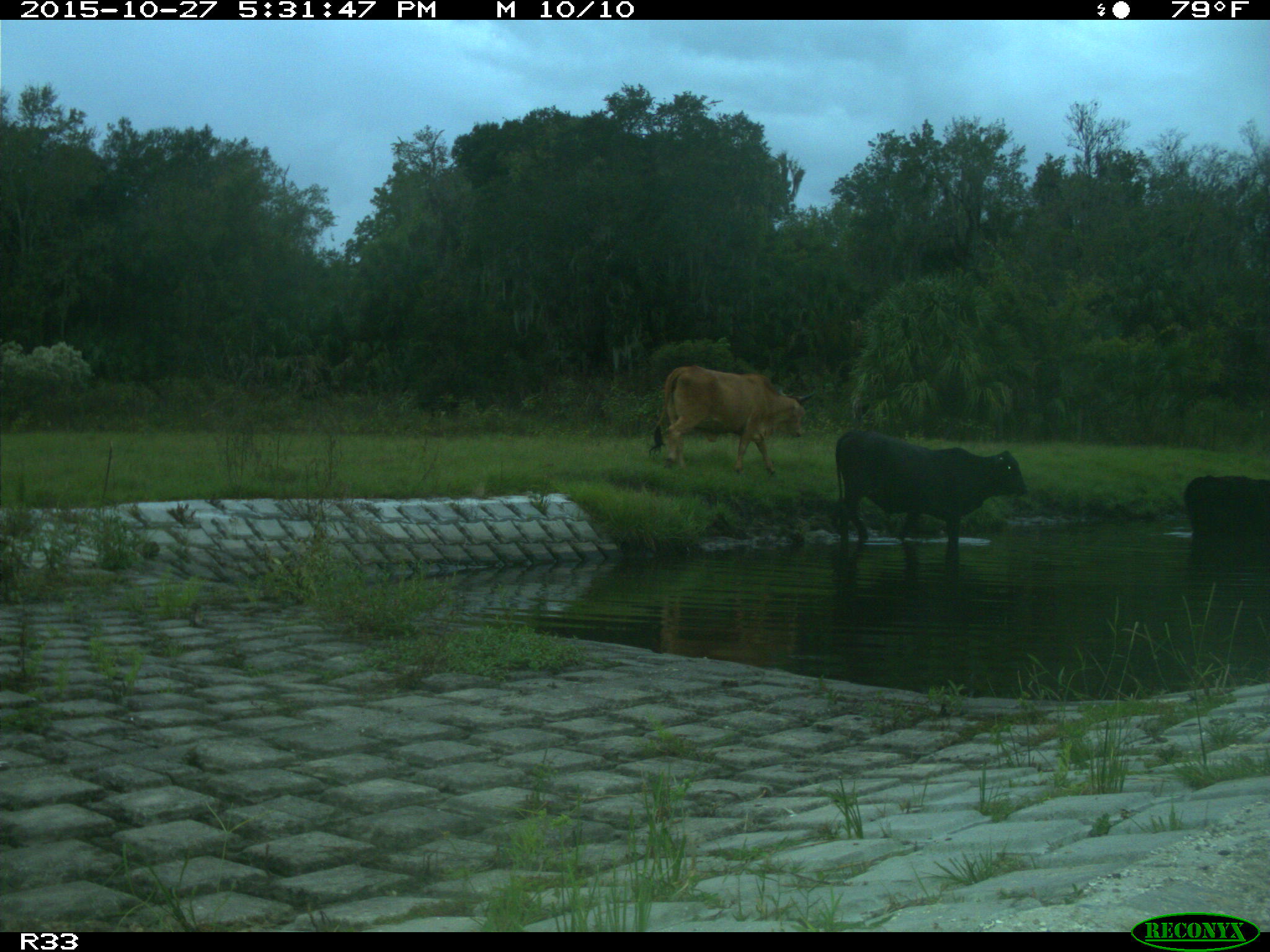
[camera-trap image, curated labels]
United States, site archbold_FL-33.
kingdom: Animalia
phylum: Chordata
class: Mammalia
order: Artiodactyla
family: Bovidae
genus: Bos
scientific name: Bos taurus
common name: domestic cow